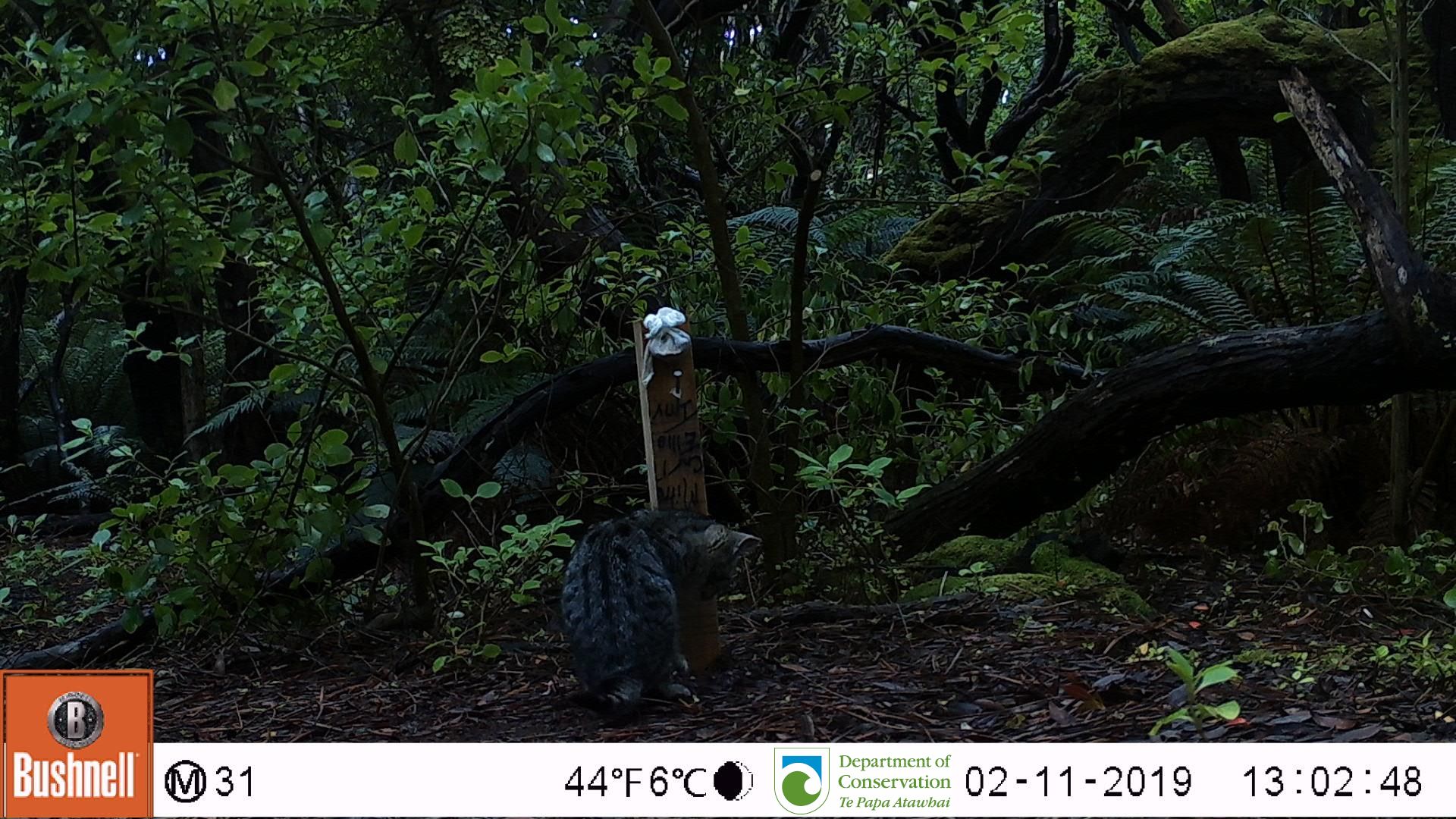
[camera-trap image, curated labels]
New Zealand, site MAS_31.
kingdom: Animalia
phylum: Chordata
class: Mammalia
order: Carnivora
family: Felidae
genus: Felis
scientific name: Felis catus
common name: domestic cat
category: cat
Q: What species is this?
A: Cat (domestic cat) (Felis catus).